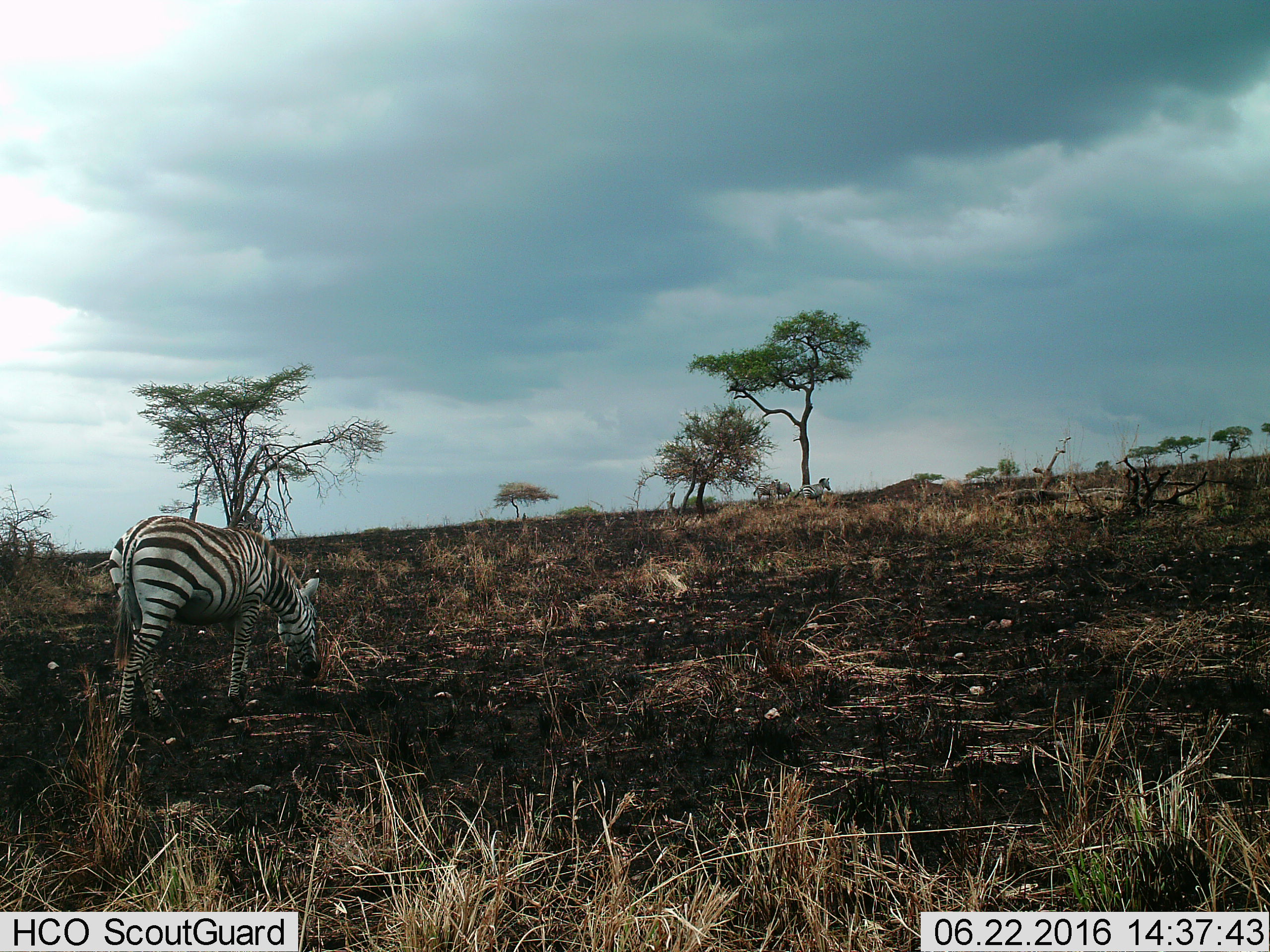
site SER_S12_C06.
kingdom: Animalia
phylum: Chordata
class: Mammalia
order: Perissodactyla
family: Equidae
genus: Equus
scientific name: Equus quagga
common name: plains zebra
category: zebraplains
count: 1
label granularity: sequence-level